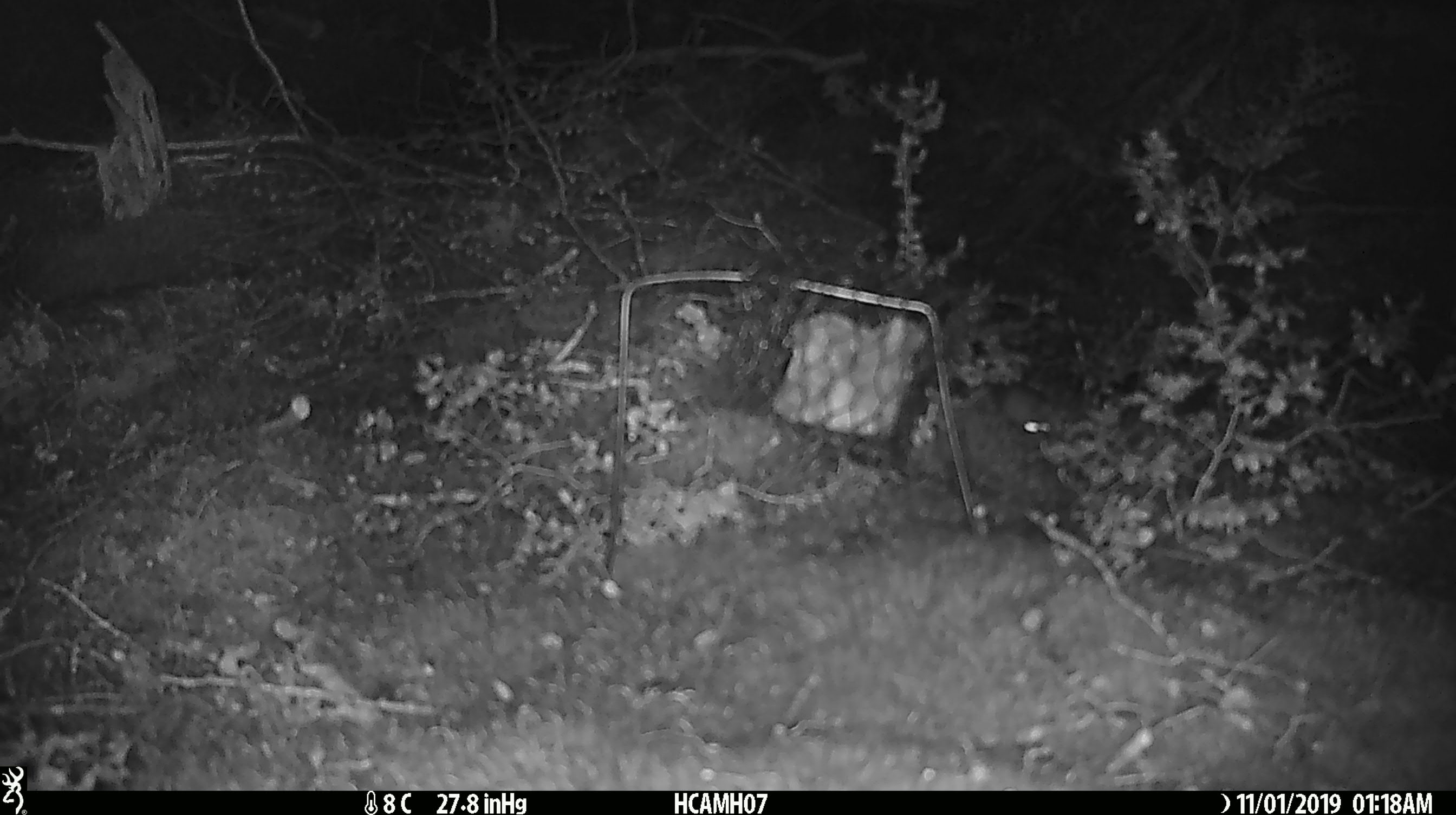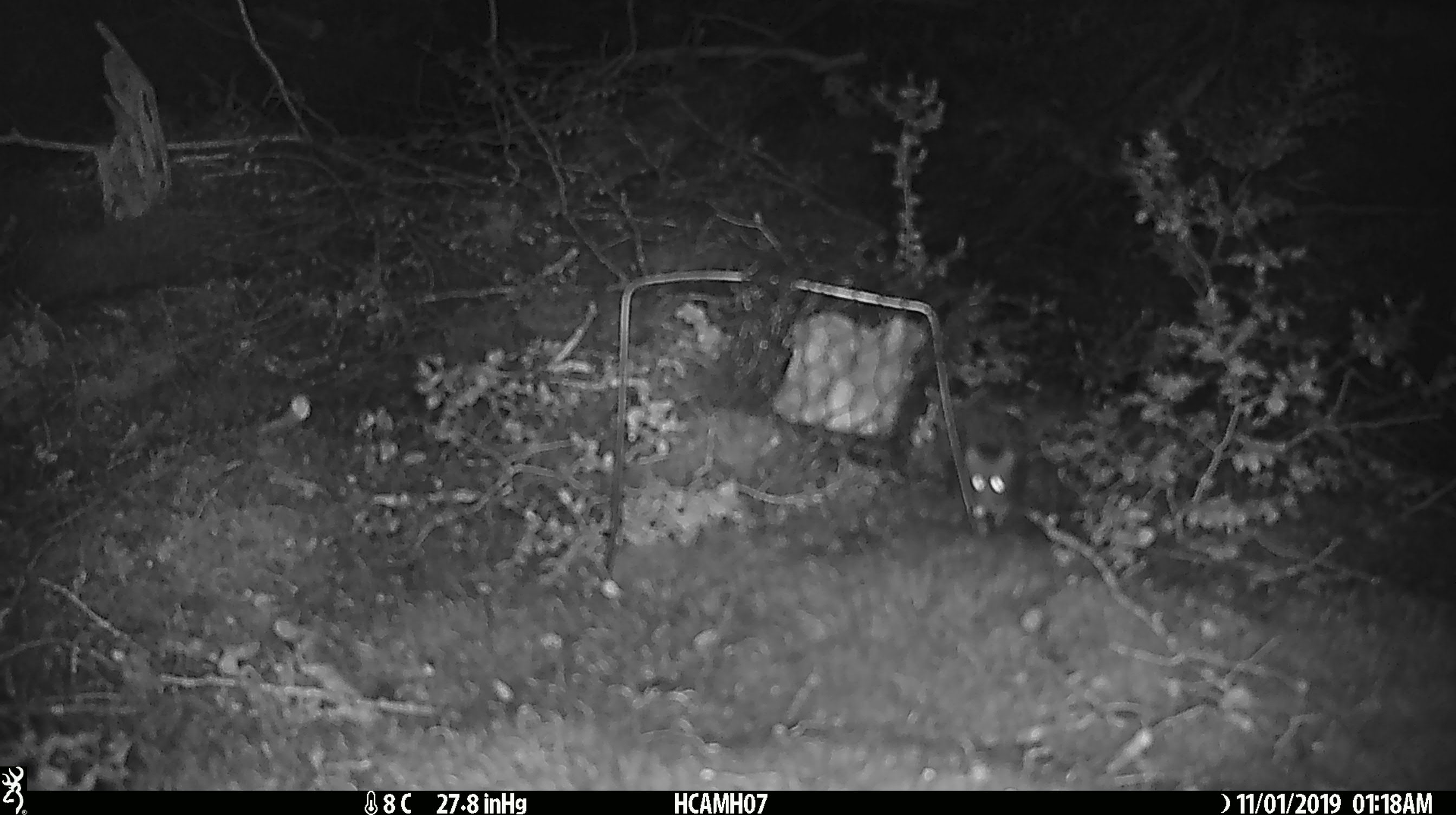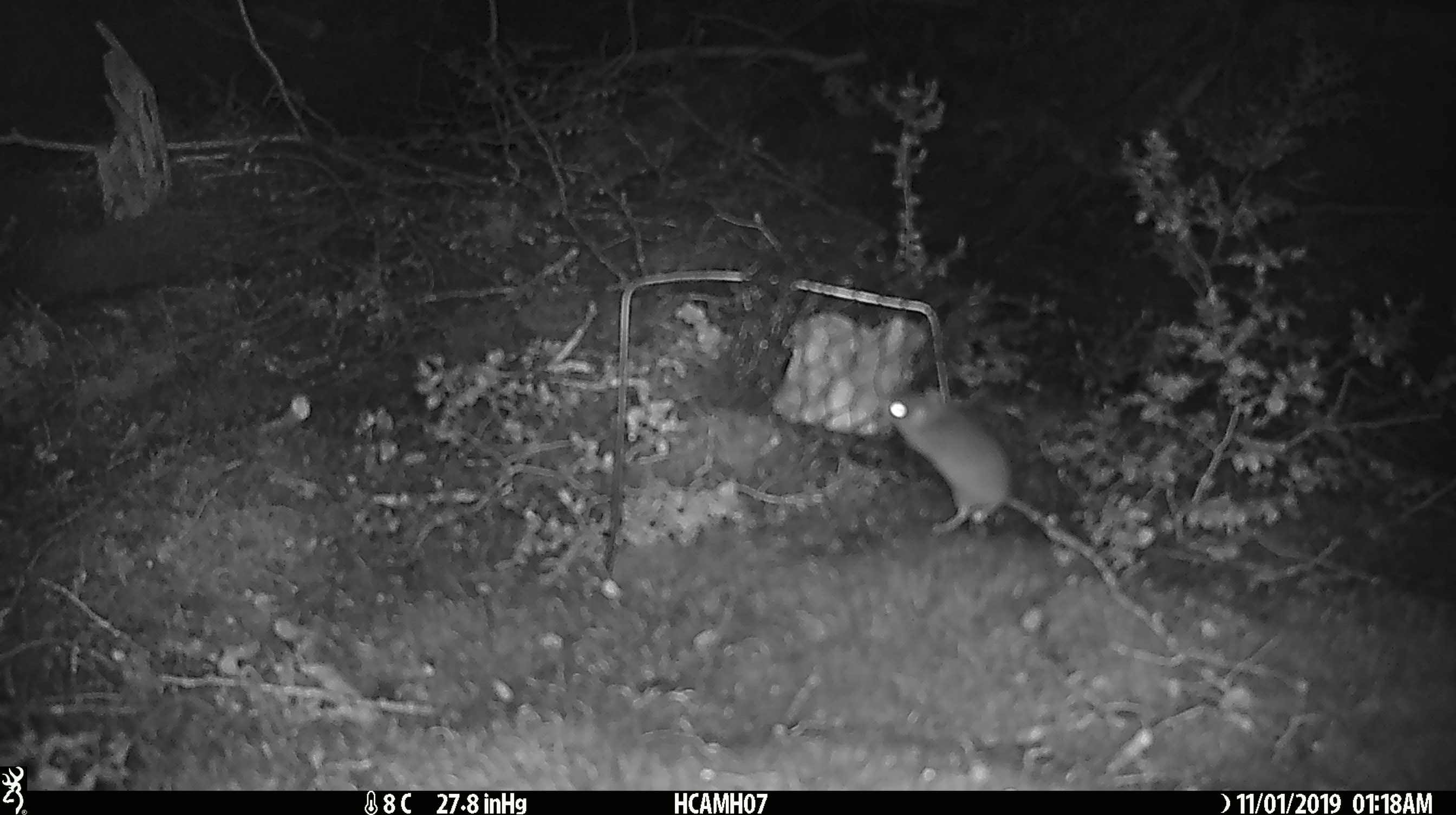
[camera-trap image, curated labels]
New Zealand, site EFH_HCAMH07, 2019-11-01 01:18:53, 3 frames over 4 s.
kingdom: Animalia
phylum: Chordata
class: Mammalia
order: Rodentia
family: Muridae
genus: Mus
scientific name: Mus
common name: mouse